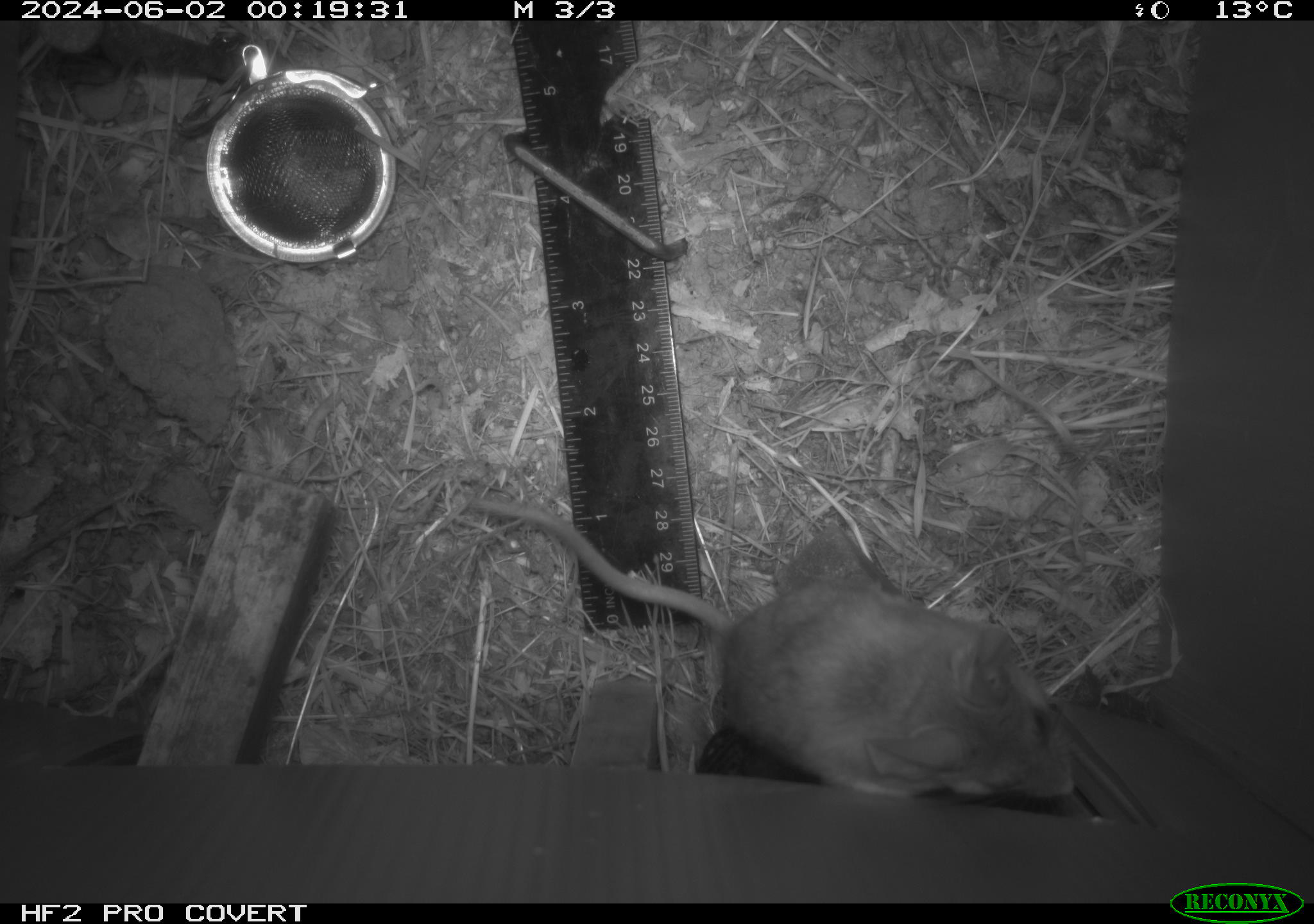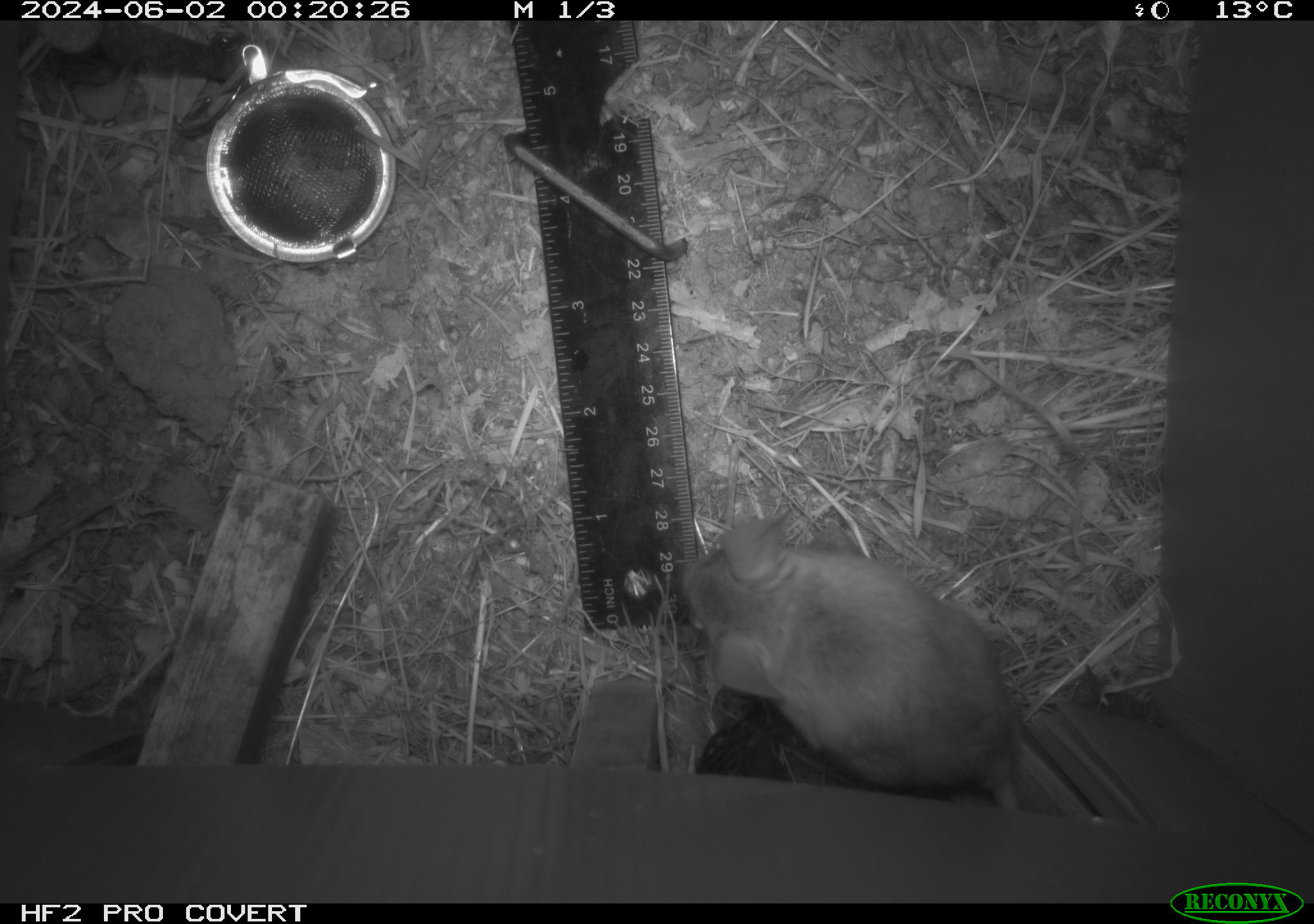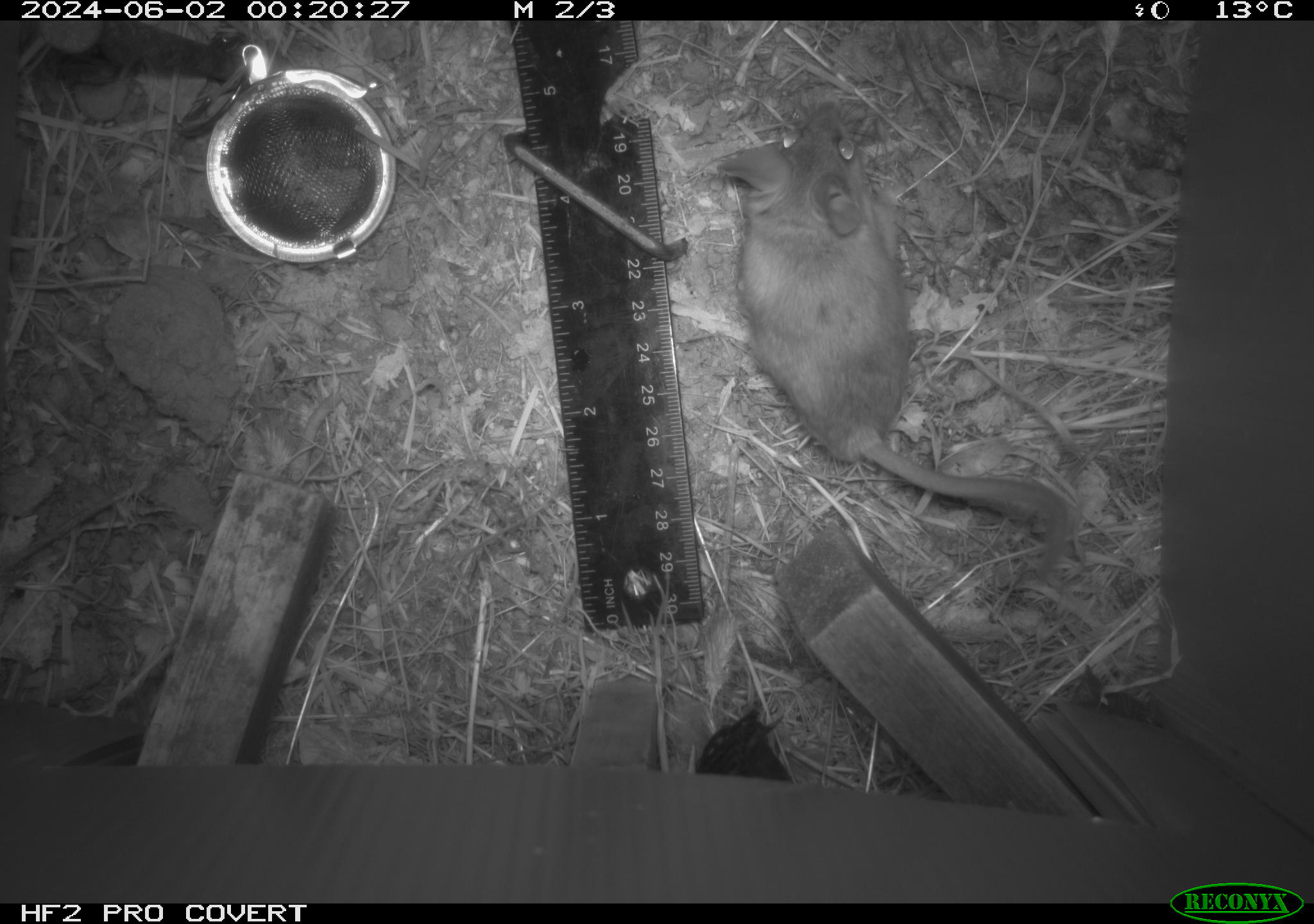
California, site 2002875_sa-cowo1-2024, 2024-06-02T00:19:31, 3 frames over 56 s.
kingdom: Animalia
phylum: Chordata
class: Mammalia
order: Rodentia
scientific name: Rodentia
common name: rodent